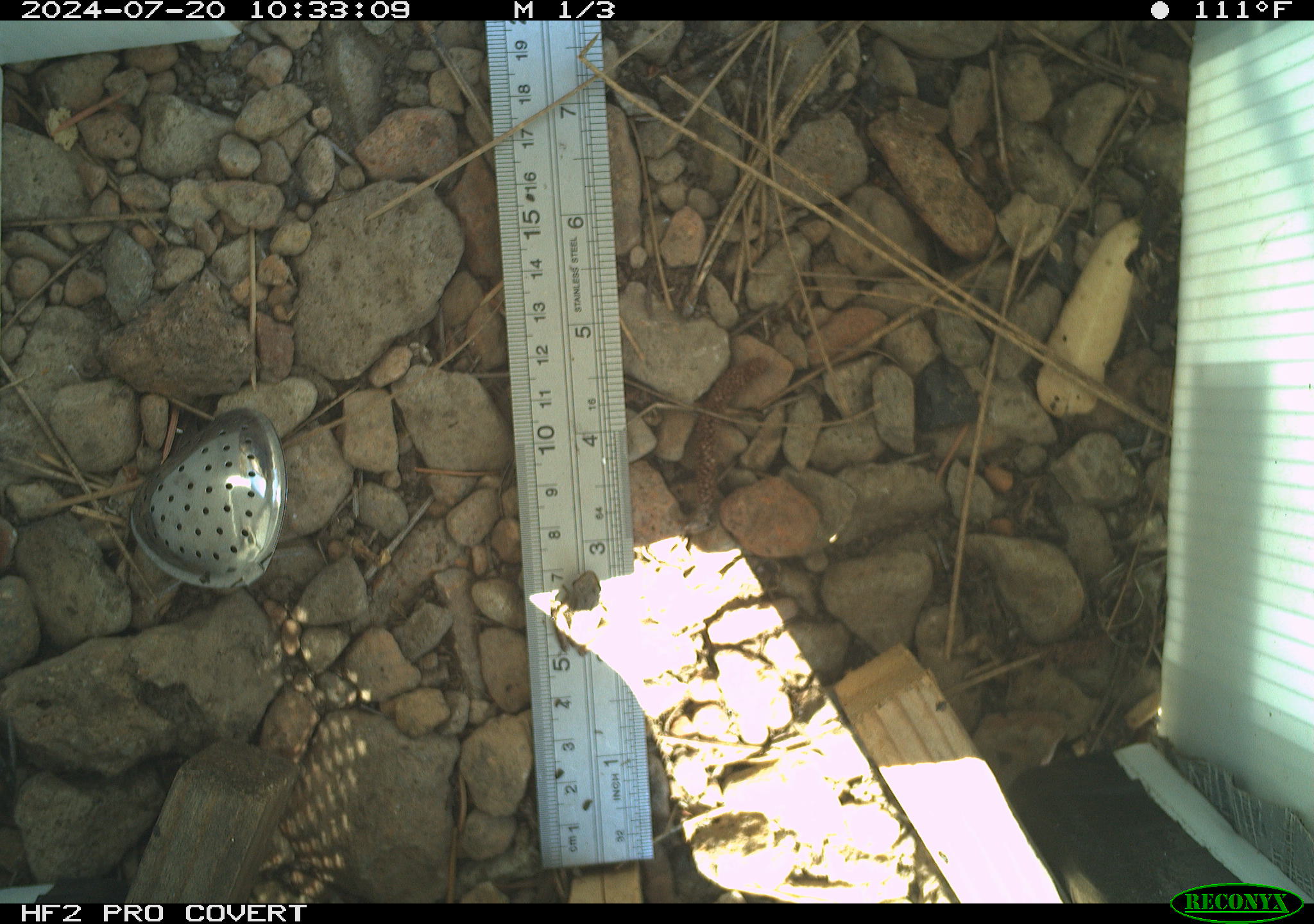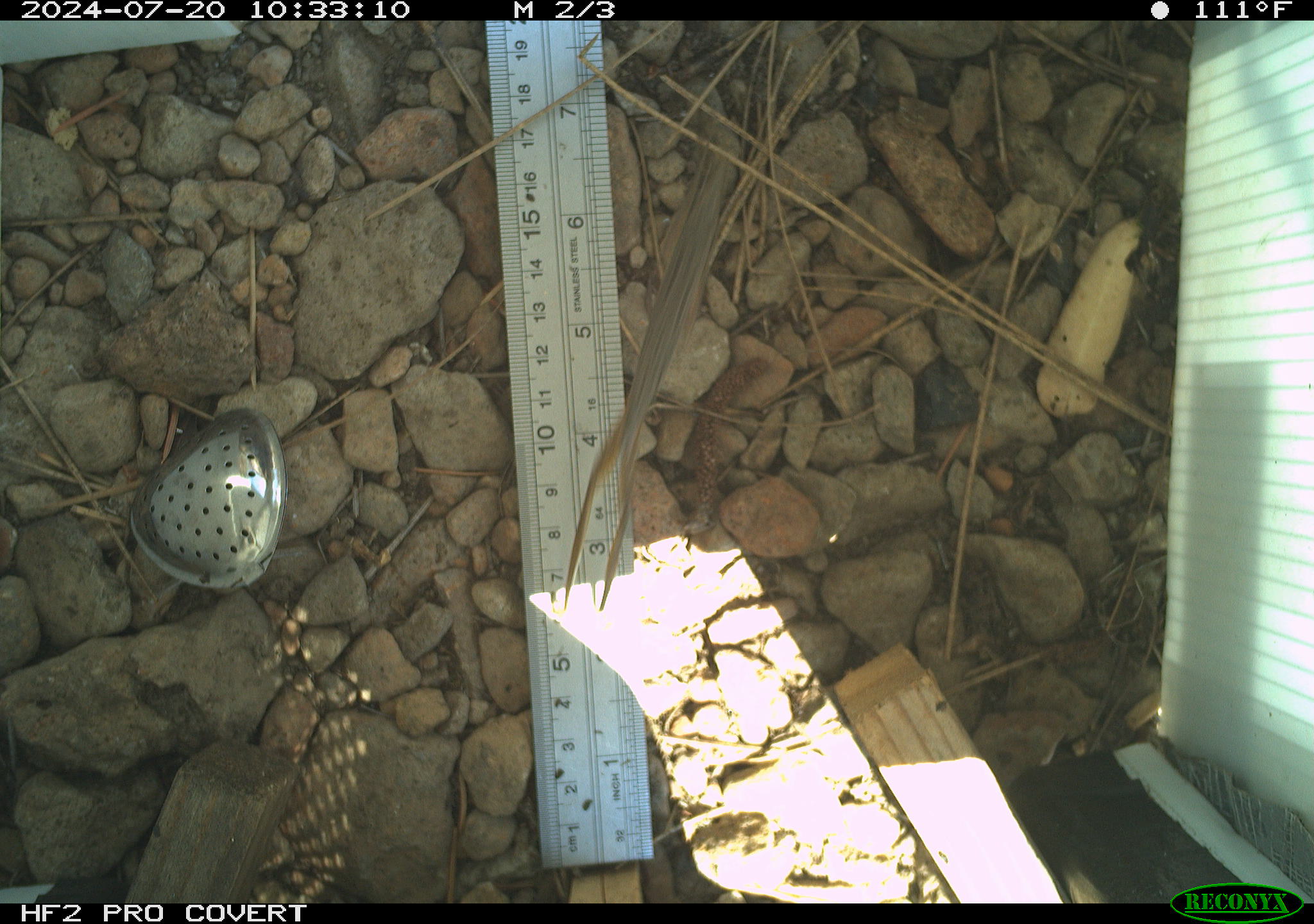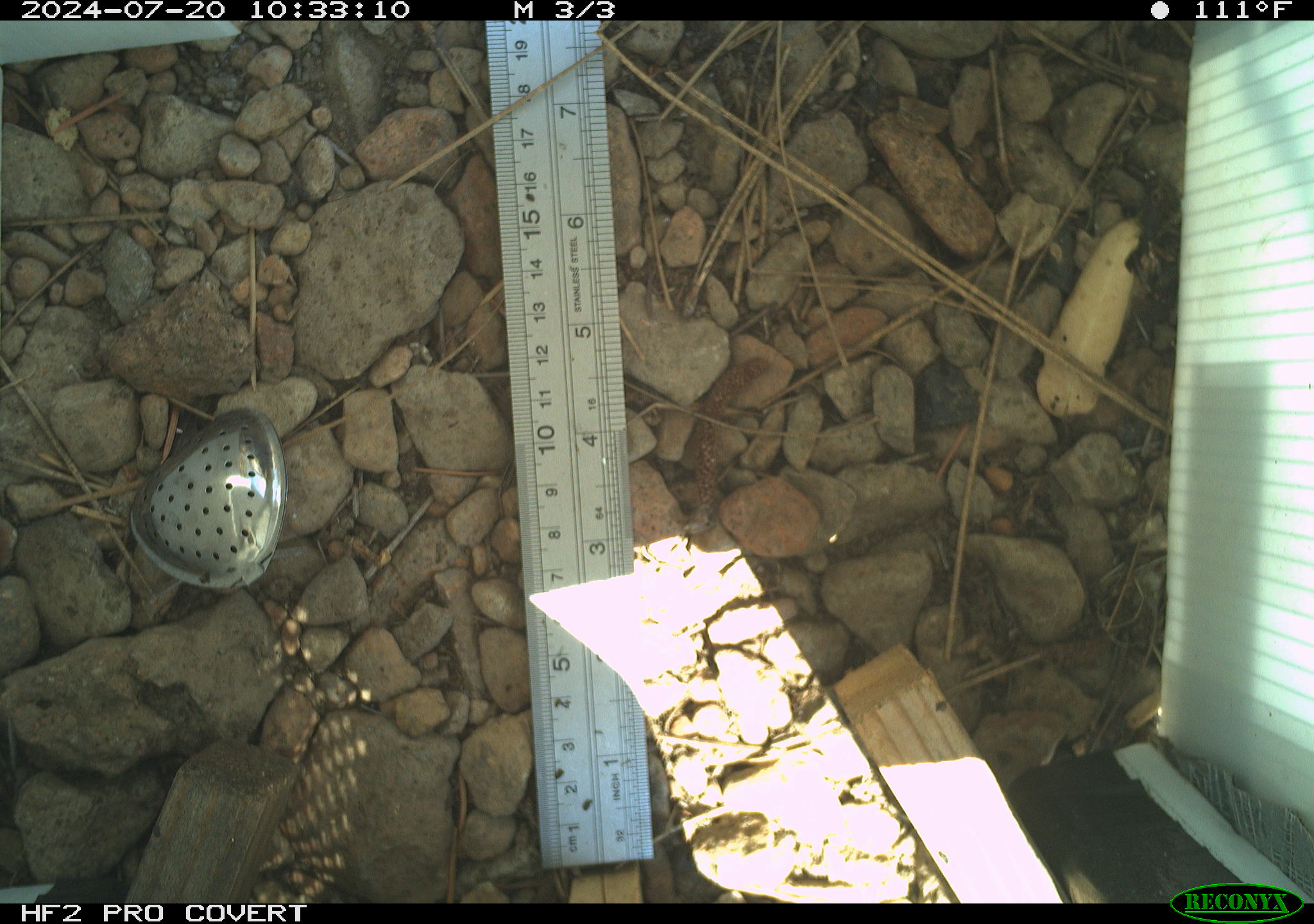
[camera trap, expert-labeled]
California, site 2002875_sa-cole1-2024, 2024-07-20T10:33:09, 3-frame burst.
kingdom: Animalia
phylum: Chordata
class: Amphibia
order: Anura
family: Hylidae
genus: Pseudacris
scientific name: Pseudacris regilla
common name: sierran treefrog